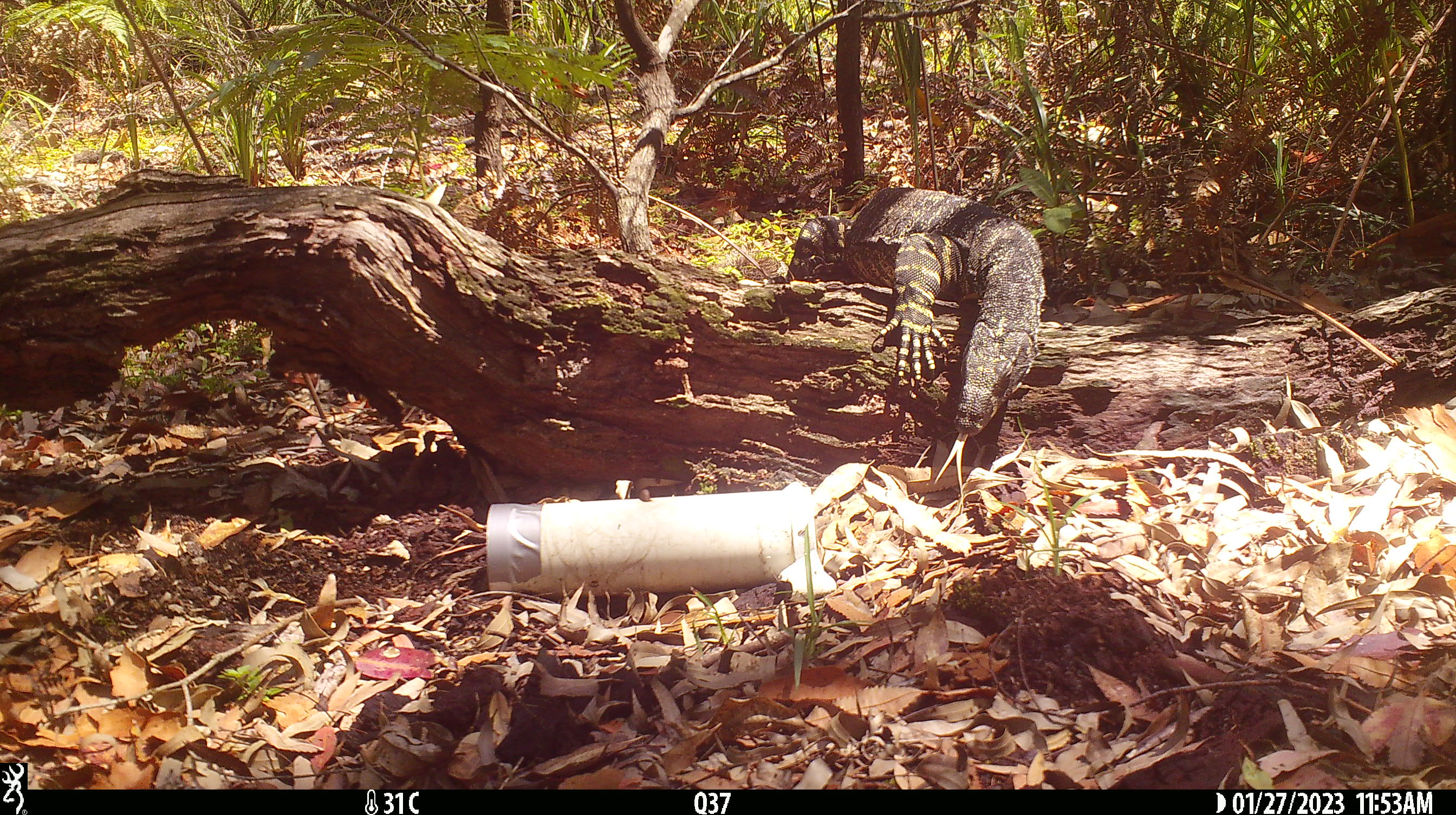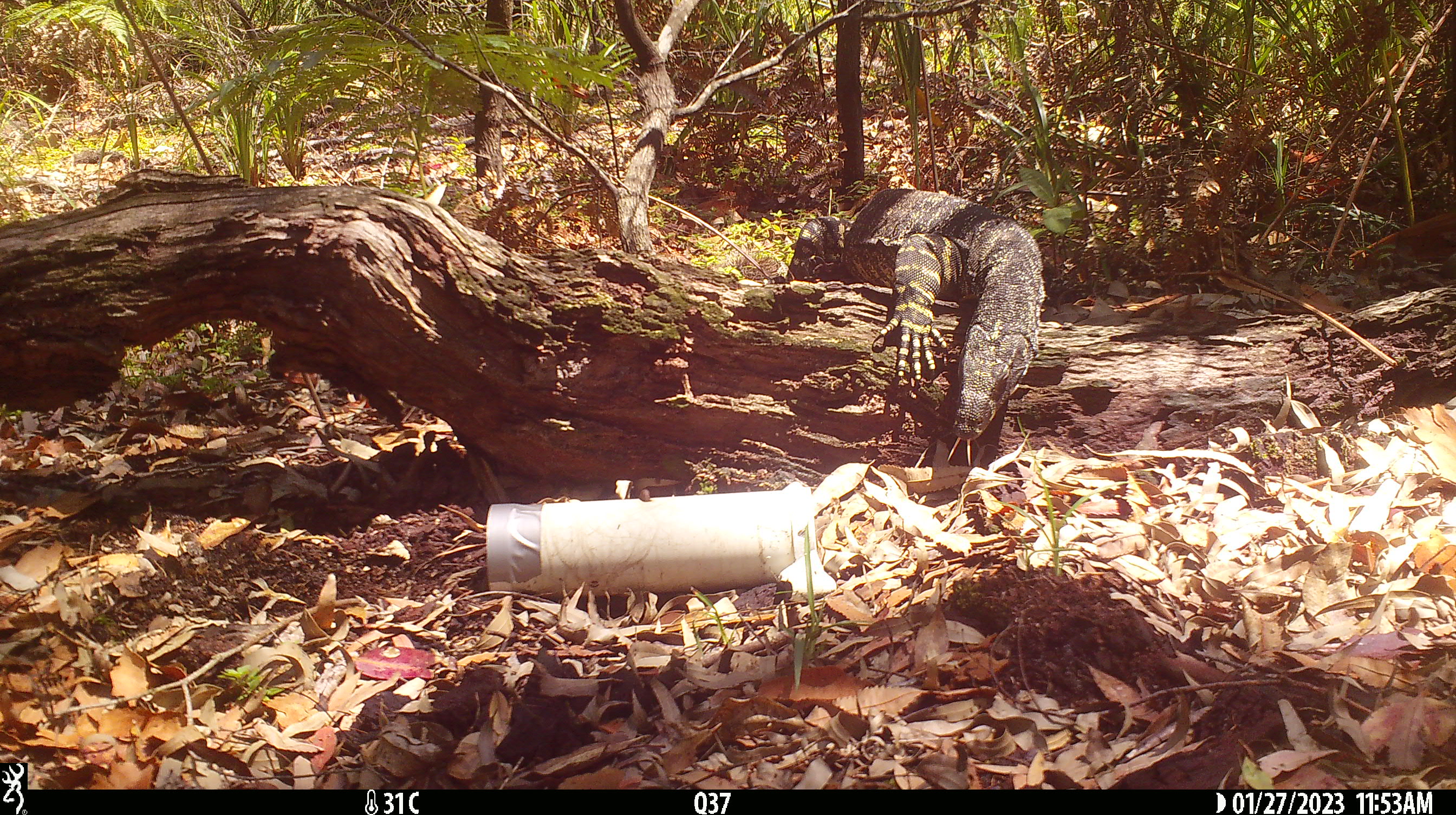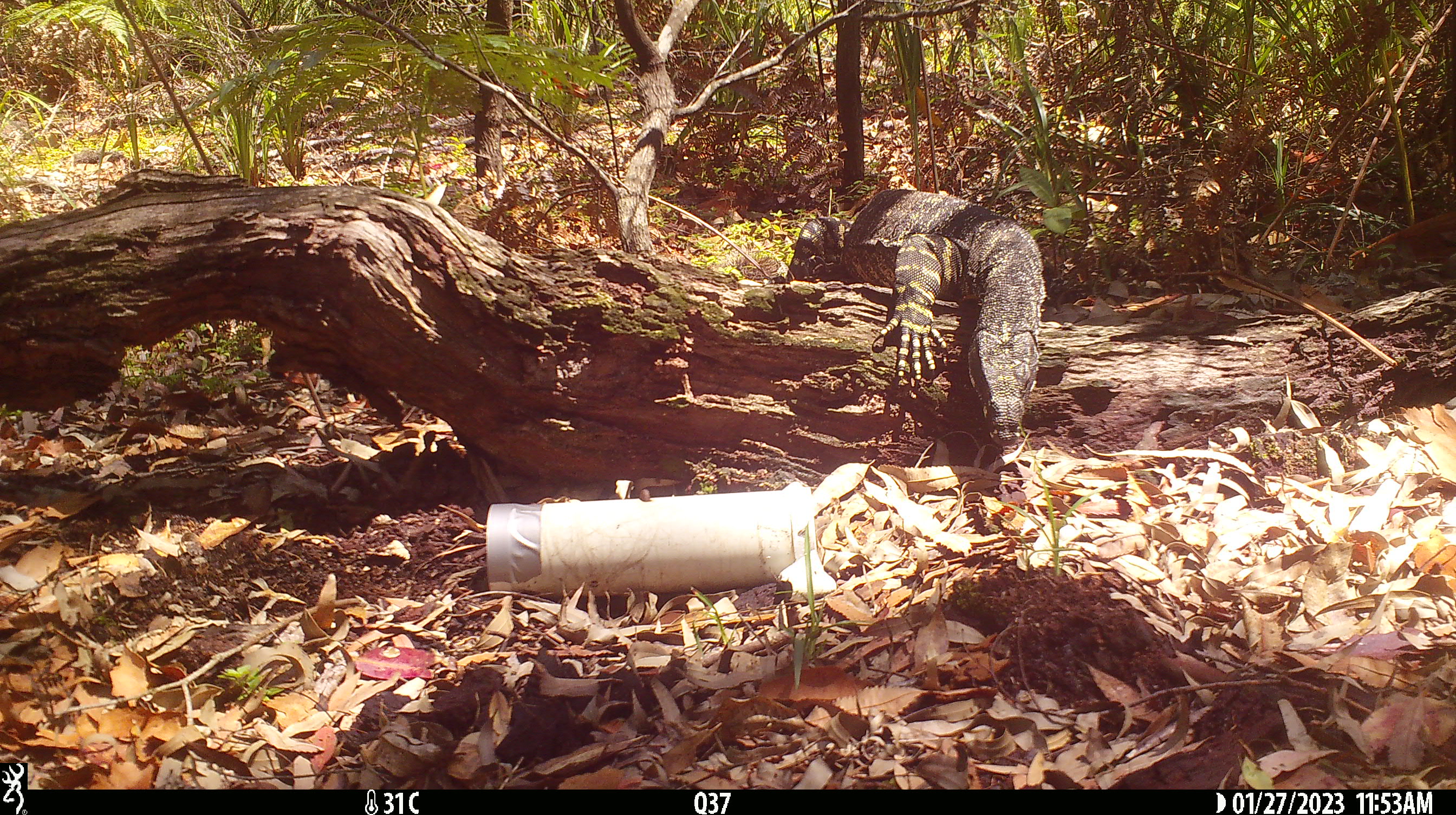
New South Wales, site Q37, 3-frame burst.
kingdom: Animalia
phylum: Chordata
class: Reptilia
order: Squamata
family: Varanidae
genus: Varanus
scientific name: Varanus varius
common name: lace monitor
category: goanna